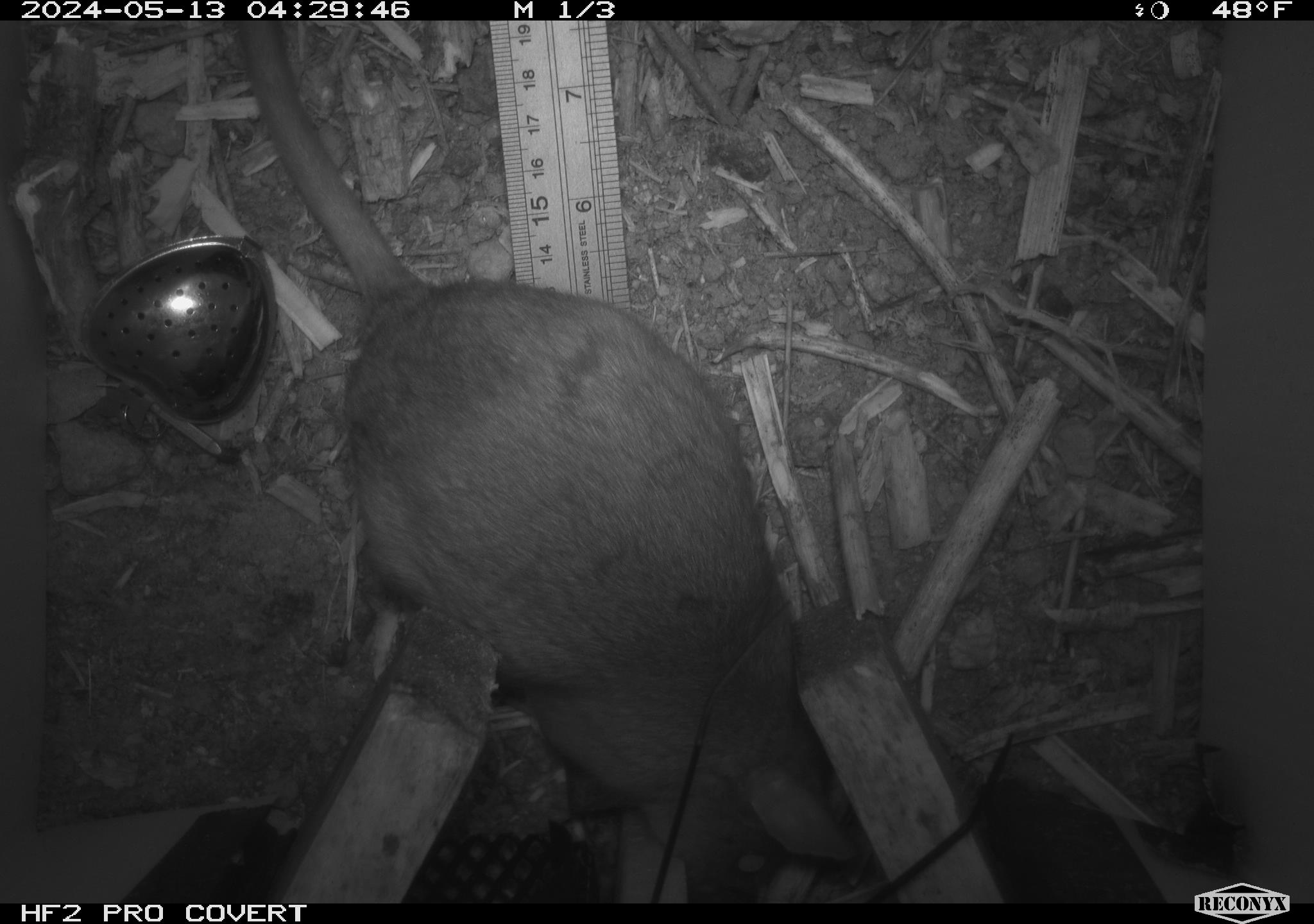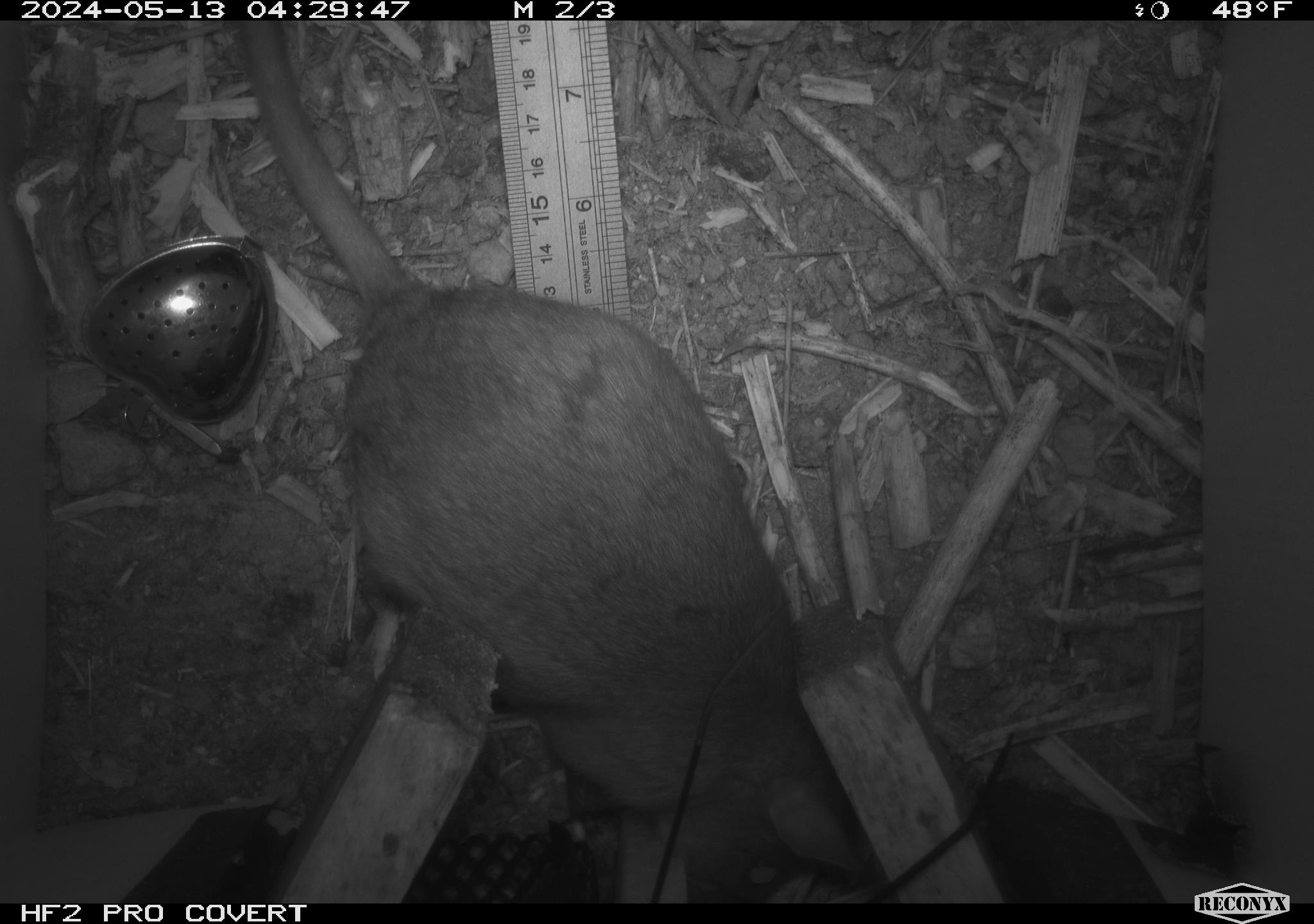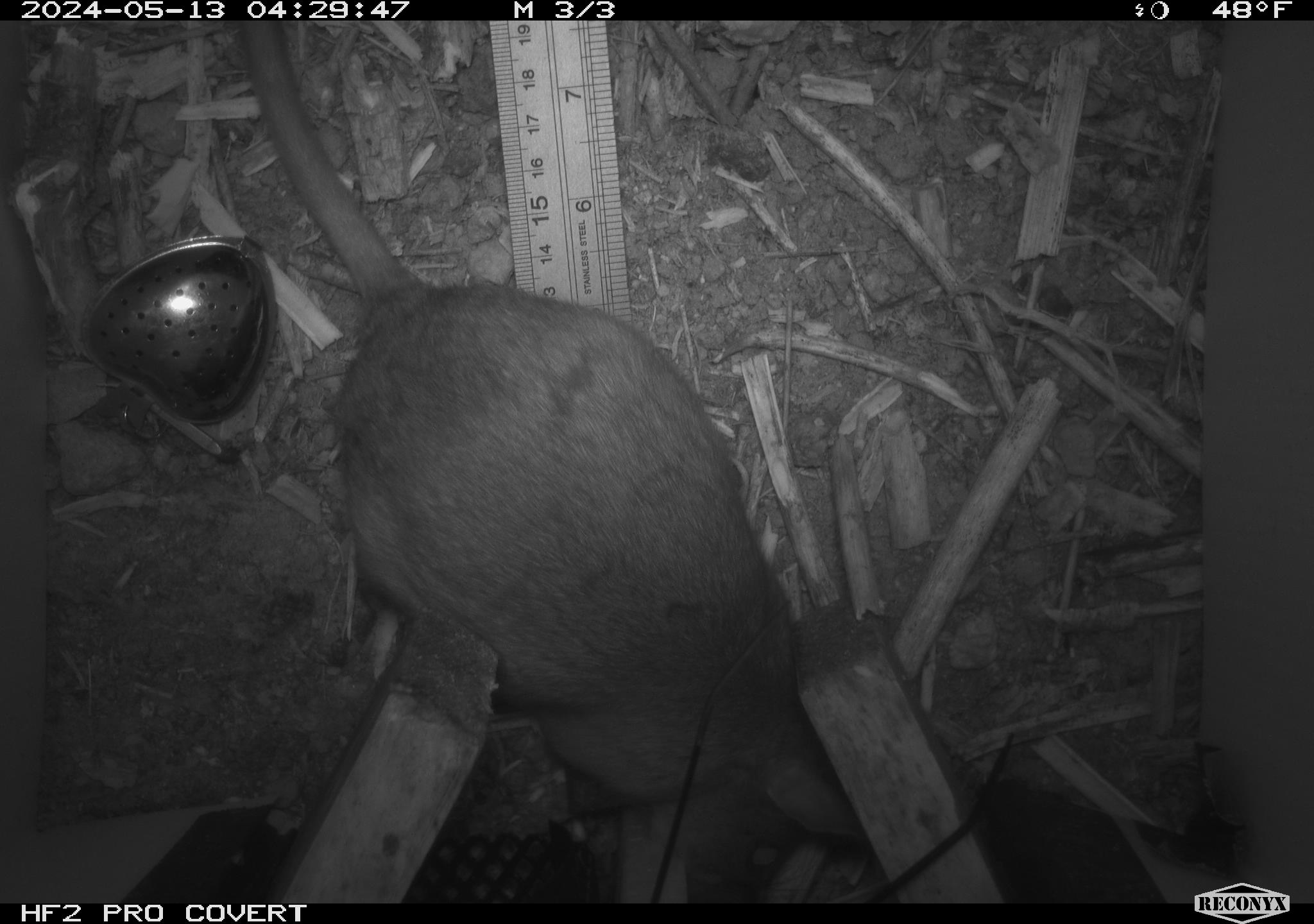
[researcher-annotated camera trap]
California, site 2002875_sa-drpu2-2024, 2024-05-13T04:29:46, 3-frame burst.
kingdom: Animalia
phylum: Chordata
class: Mammalia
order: Rodentia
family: Cricetidae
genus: Neotoma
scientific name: Neotoma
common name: pack rat or woodrat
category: neotoma species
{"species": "neotoma species (pack rat or woodrat) (Neotoma)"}